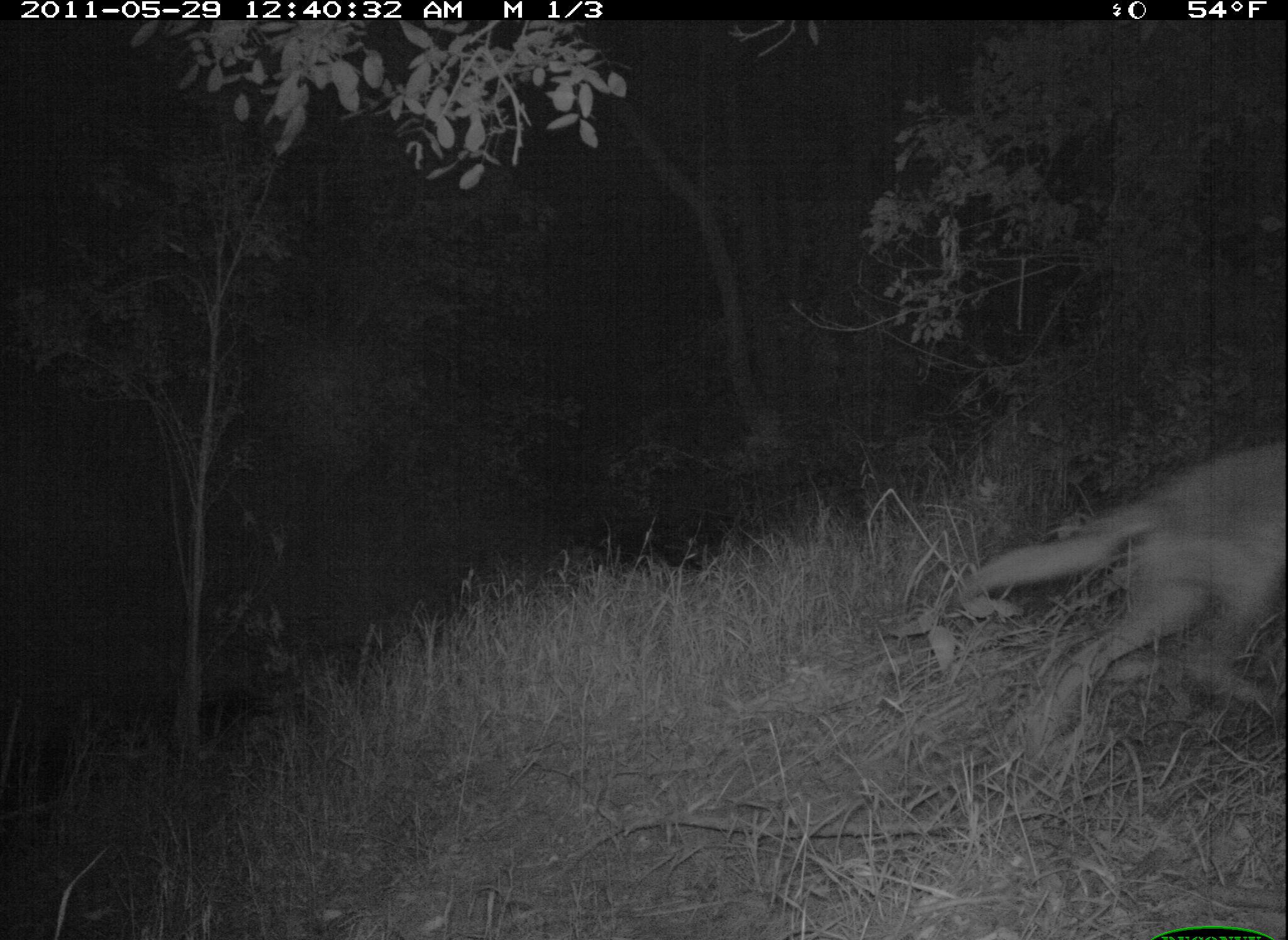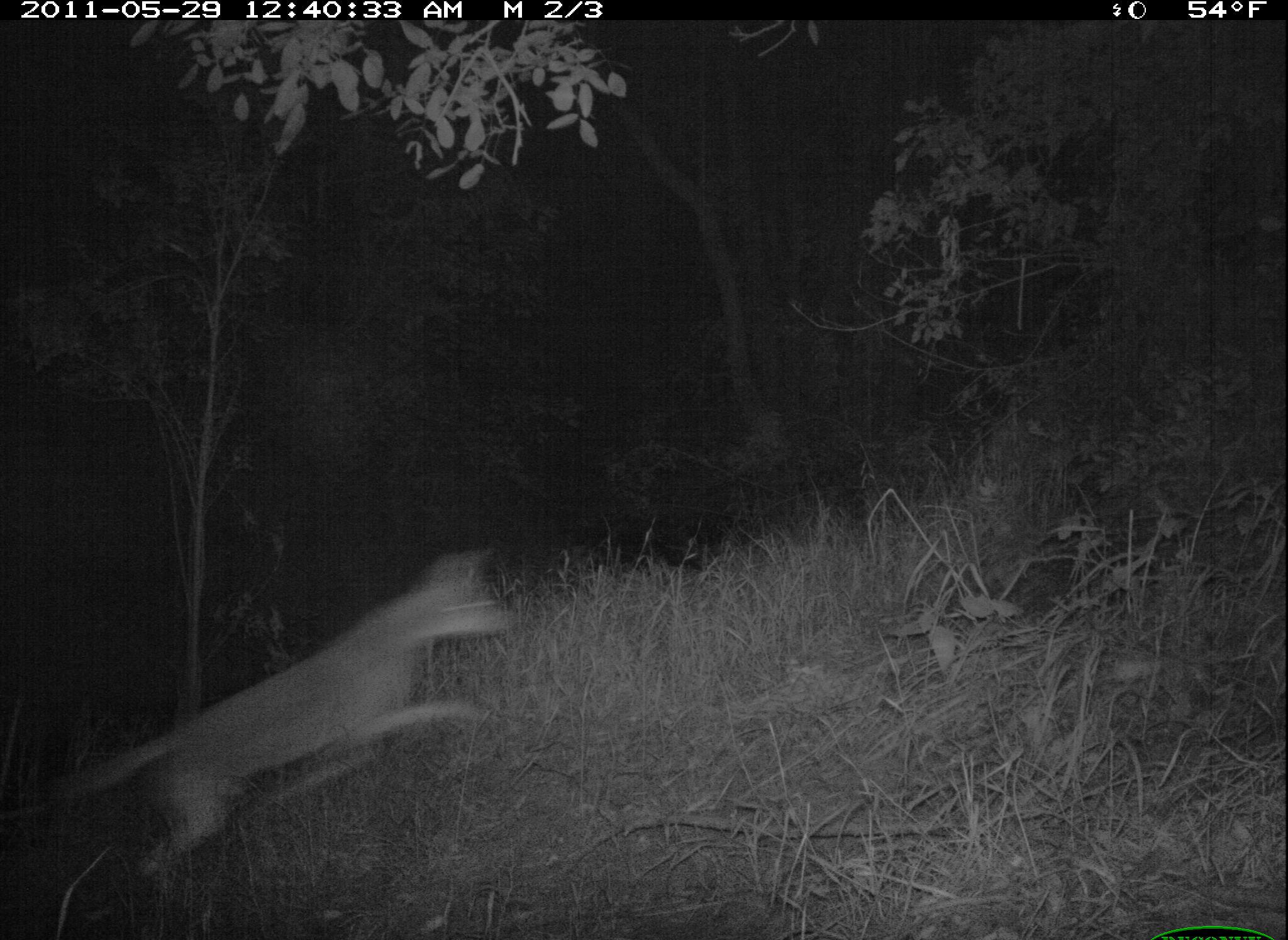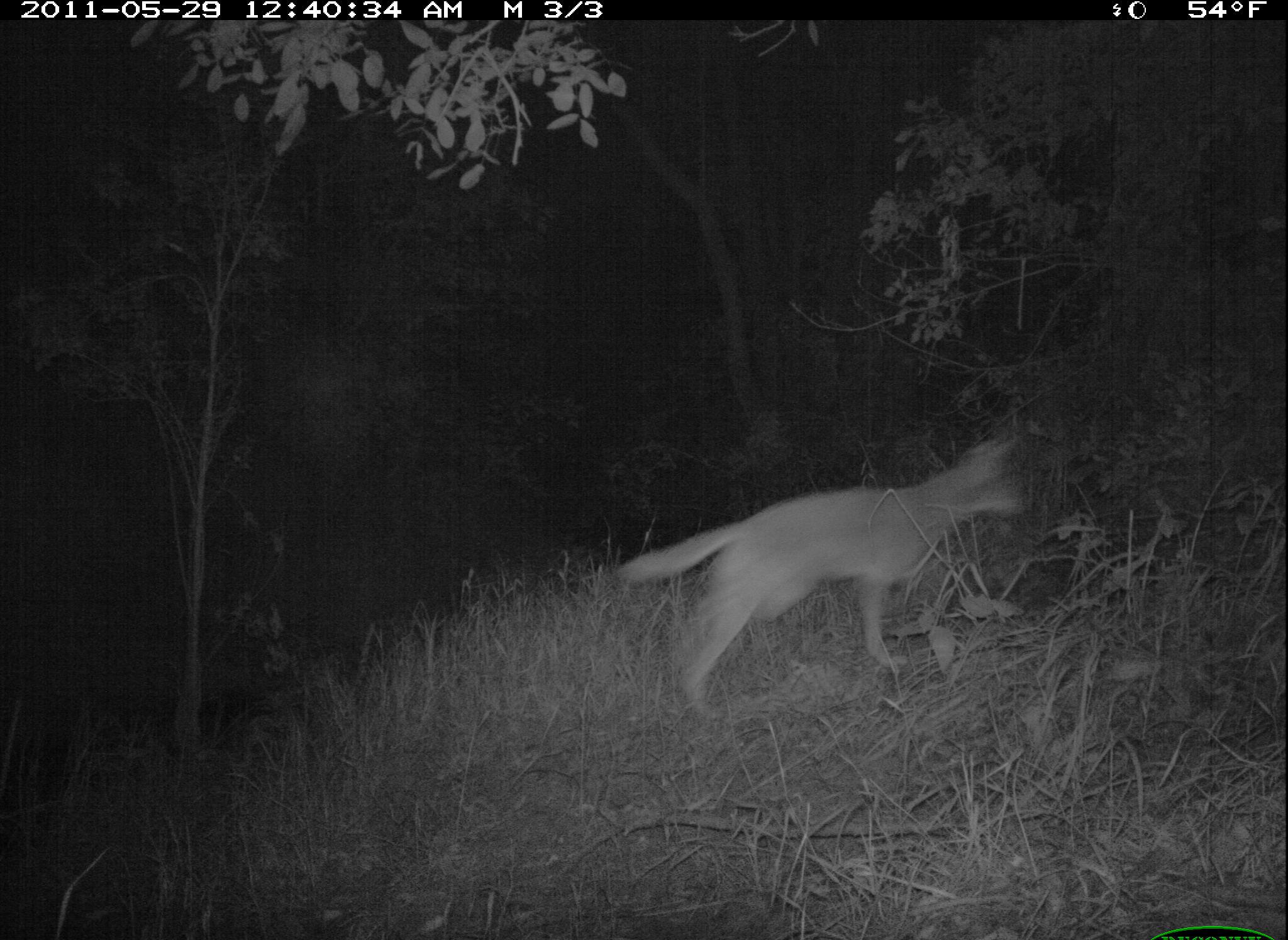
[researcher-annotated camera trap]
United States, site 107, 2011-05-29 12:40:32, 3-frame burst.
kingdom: Animalia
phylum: Chordata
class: Mammalia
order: Carnivora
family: Canidae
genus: Canis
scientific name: Canis latrans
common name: coyote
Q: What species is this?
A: Coyote (Canis latrans).